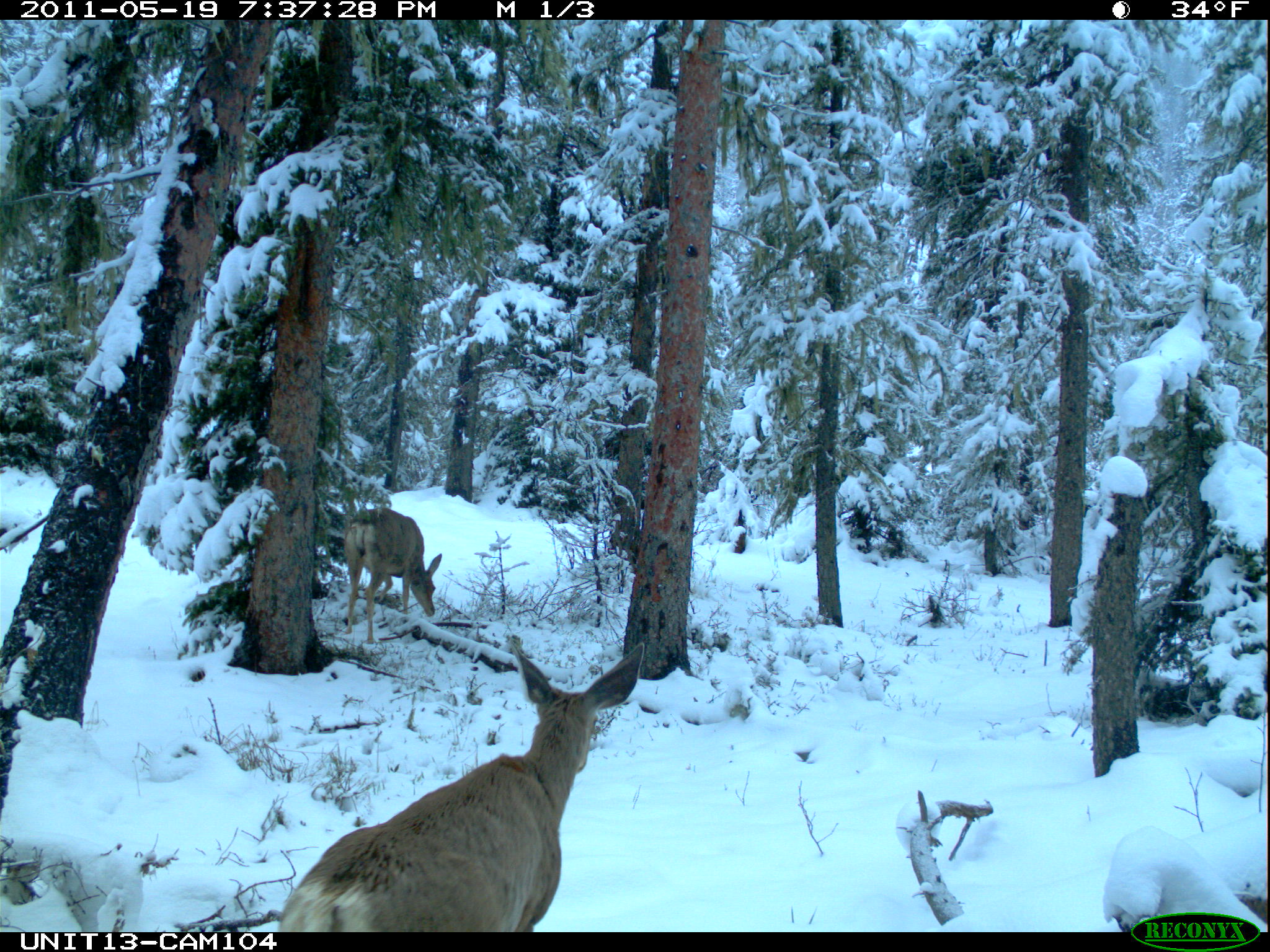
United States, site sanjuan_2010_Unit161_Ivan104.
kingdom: Animalia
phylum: Chordata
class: Mammalia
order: Artiodactyla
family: Cervidae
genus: Odocoileus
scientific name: Odocoileus hemionus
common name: mule deer